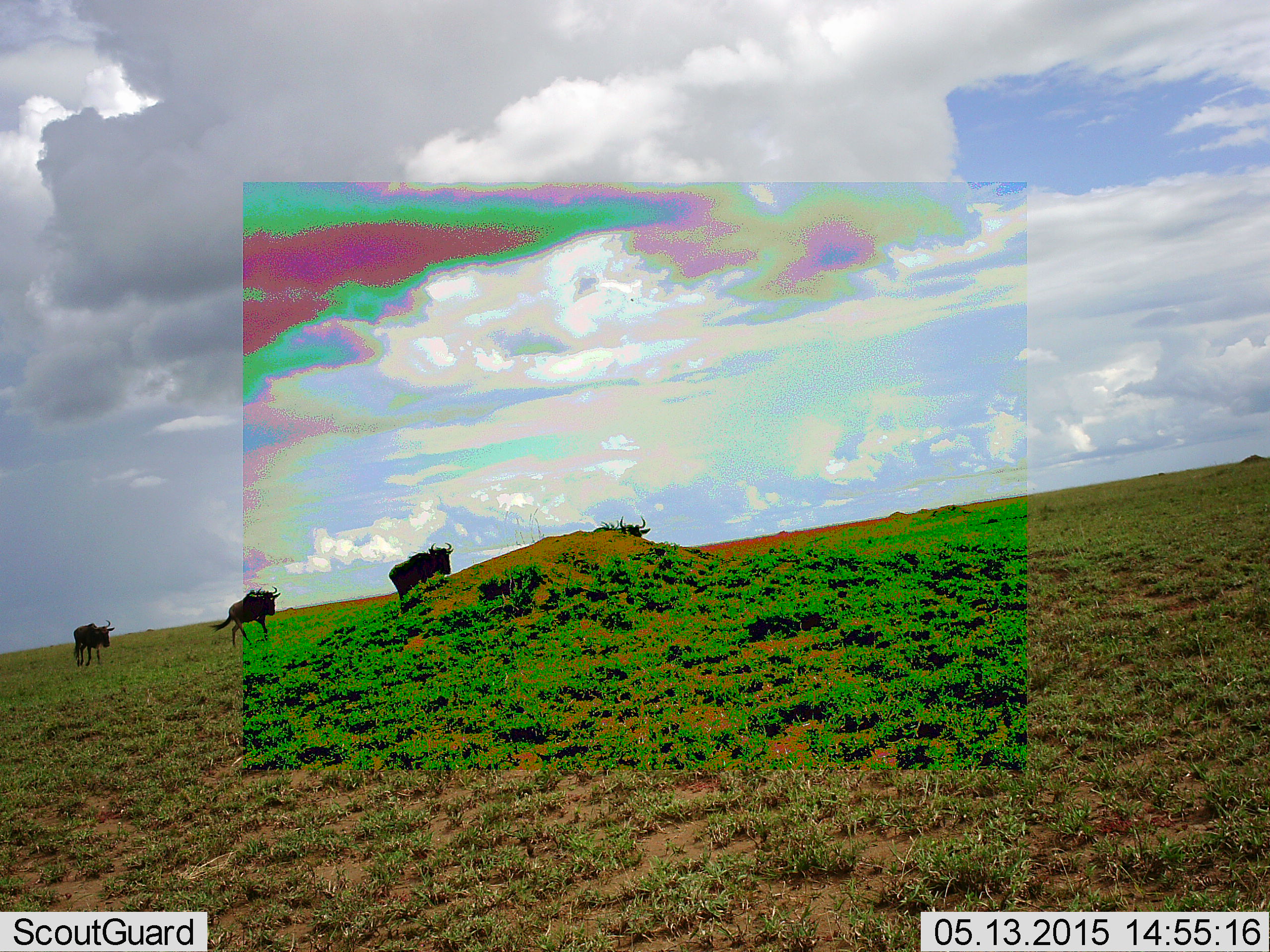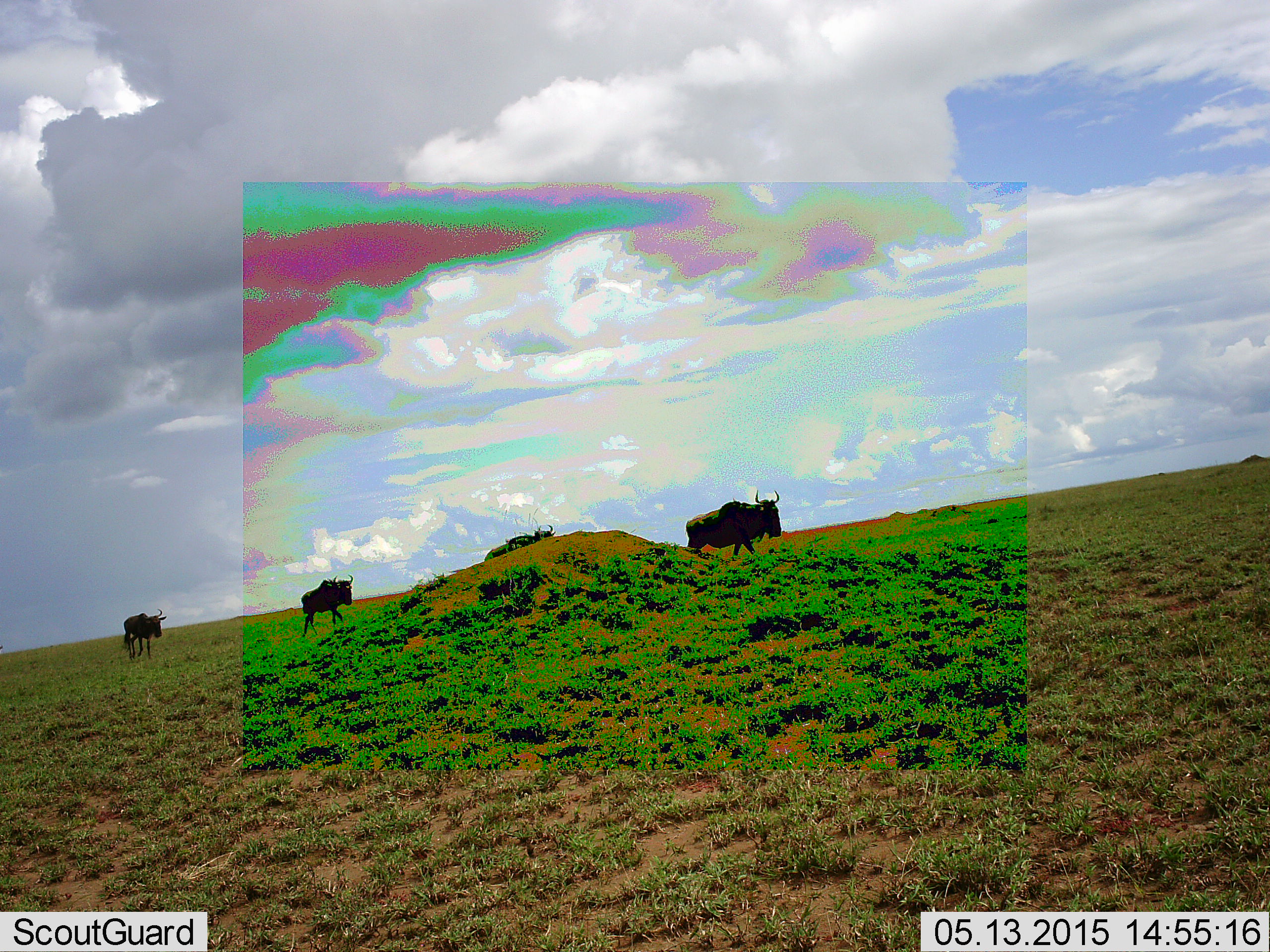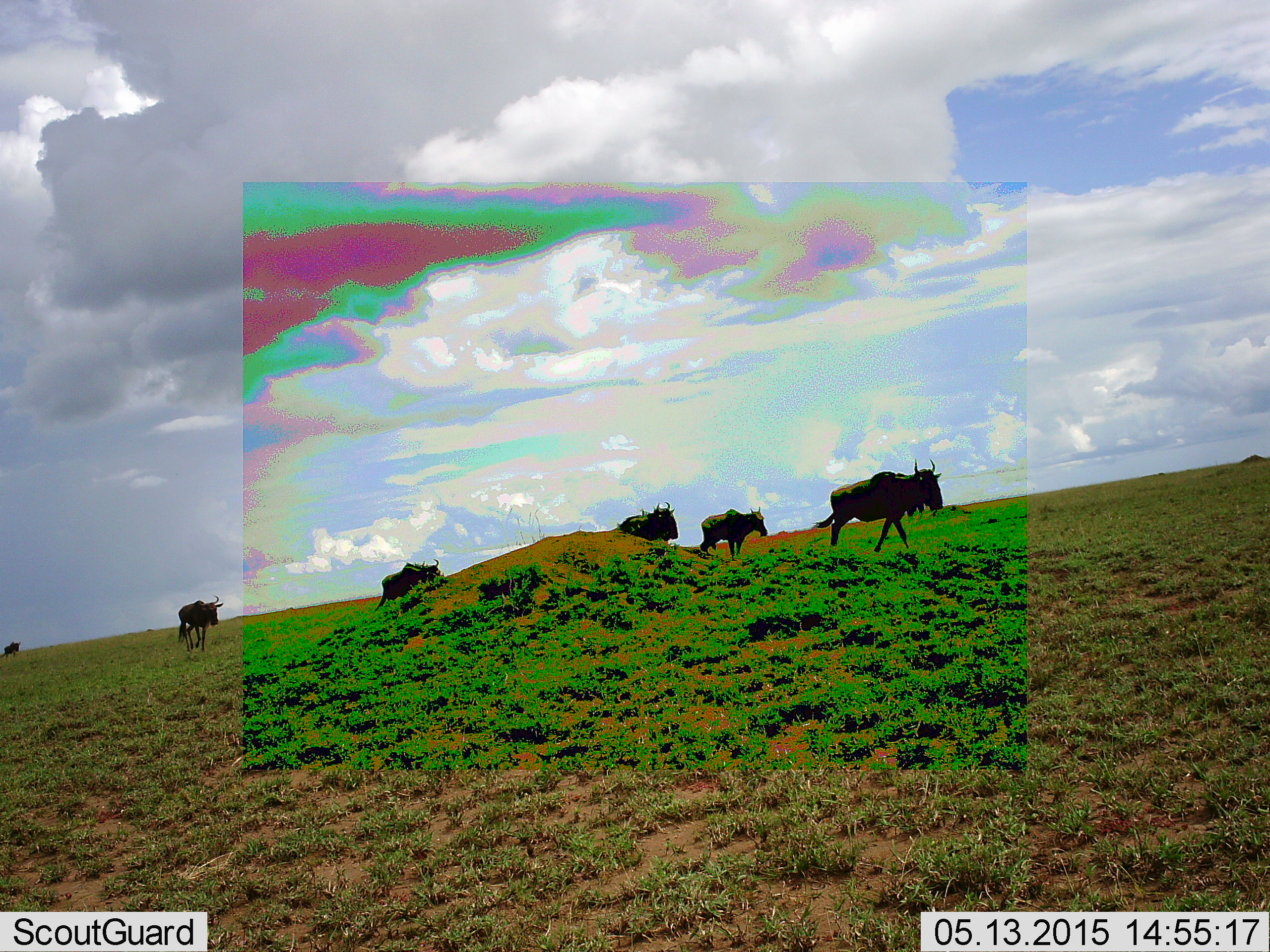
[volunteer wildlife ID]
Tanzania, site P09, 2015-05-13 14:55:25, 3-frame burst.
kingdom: Animalia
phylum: Chordata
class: Mammalia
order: Artiodactyla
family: Bovidae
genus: Connochaetes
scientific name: Connochaetes taurinus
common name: blue wildebeest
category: wildebeest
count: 4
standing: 0%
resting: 0%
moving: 100%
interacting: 0%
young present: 20%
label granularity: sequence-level